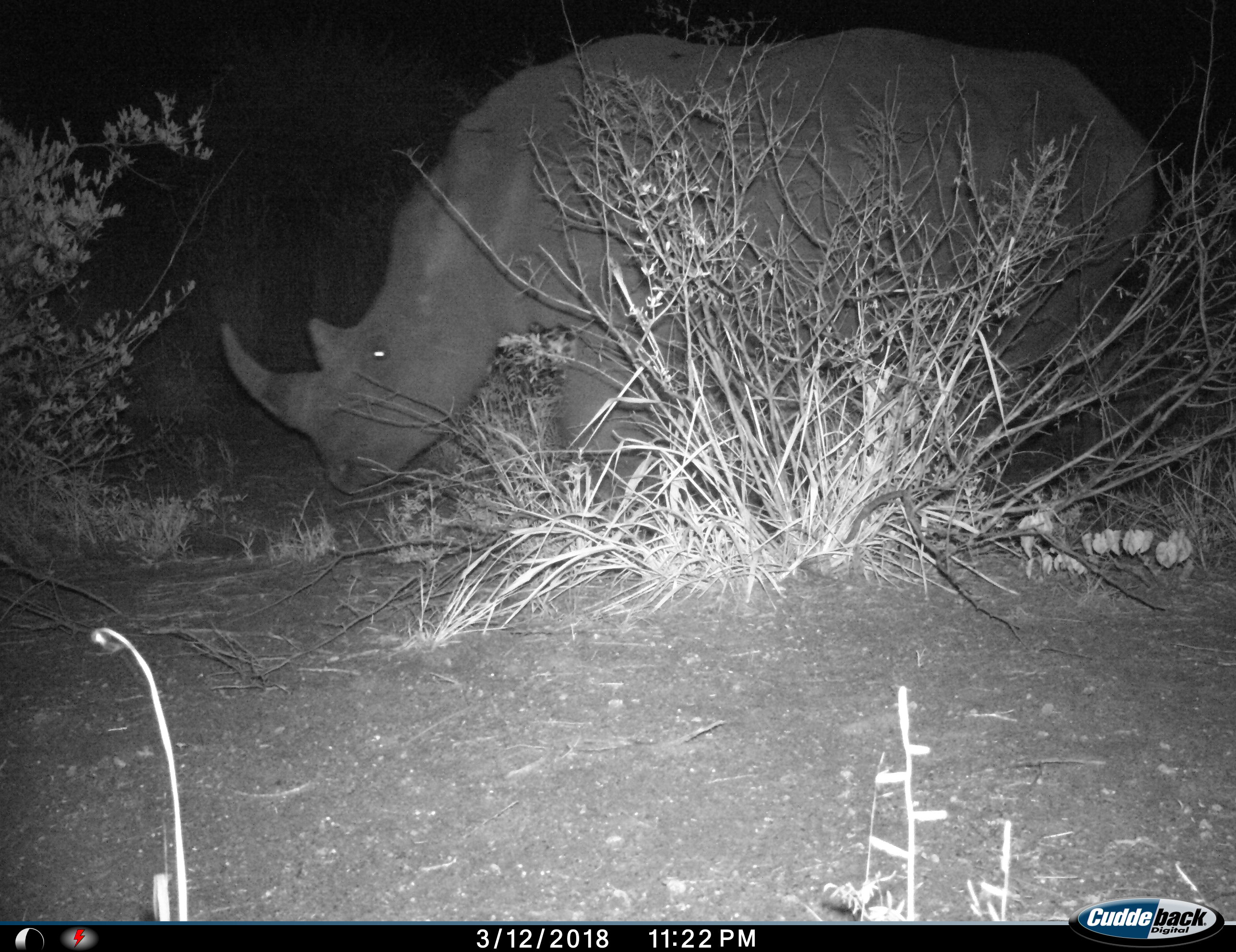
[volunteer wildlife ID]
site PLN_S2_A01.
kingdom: Animalia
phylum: Chordata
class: Mammalia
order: Perissodactyla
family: Rhinocerotidae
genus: Ceratotherium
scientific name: Ceratotherium simum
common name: white rhinoceros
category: rhinoceroswhite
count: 1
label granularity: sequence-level